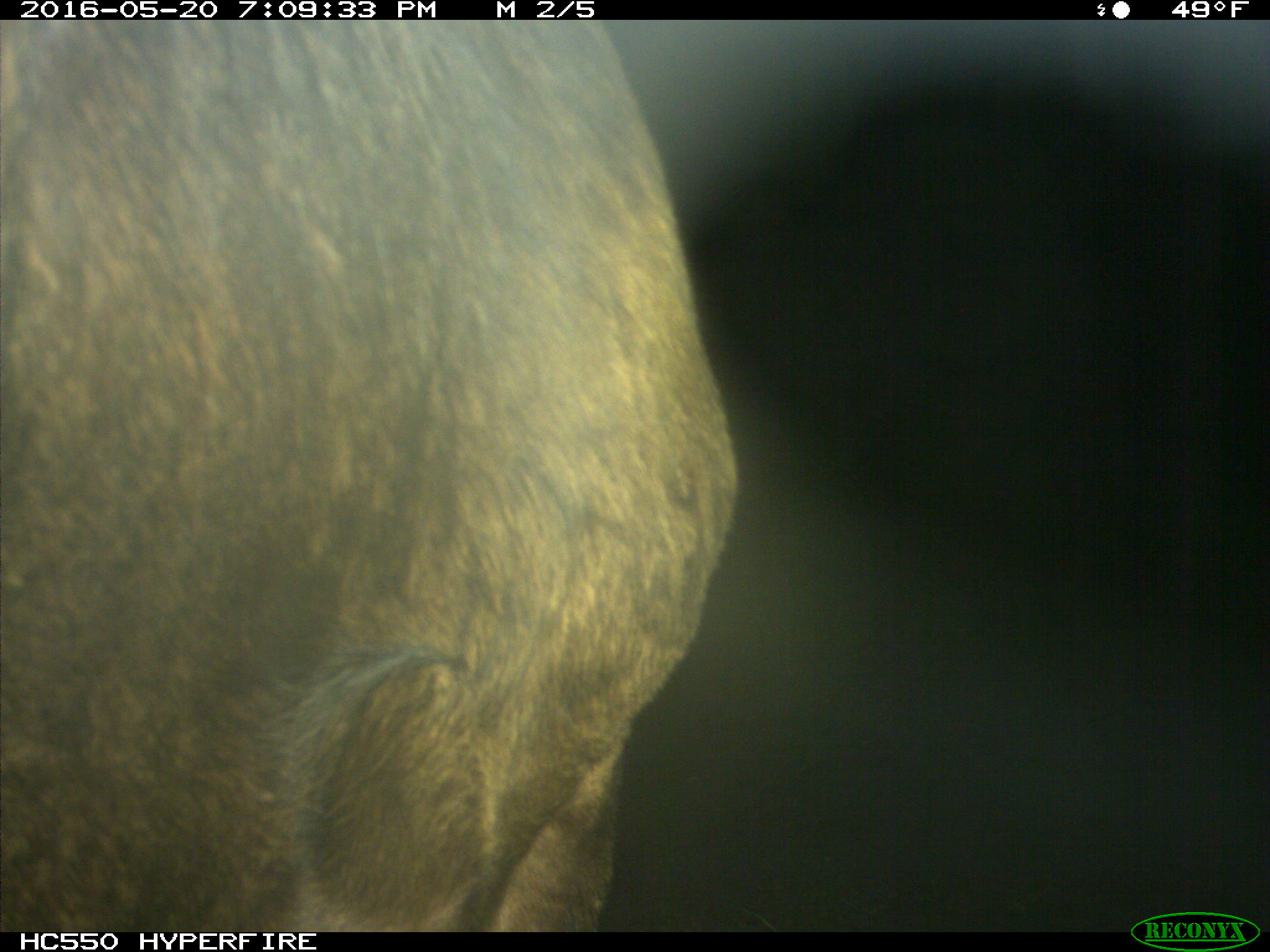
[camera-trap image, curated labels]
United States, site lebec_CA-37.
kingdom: Animalia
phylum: Chordata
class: Mammalia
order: Artiodactyla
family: Bovidae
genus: Bos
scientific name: Bos taurus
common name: domestic cow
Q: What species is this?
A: Bos taurus (domestic cow).